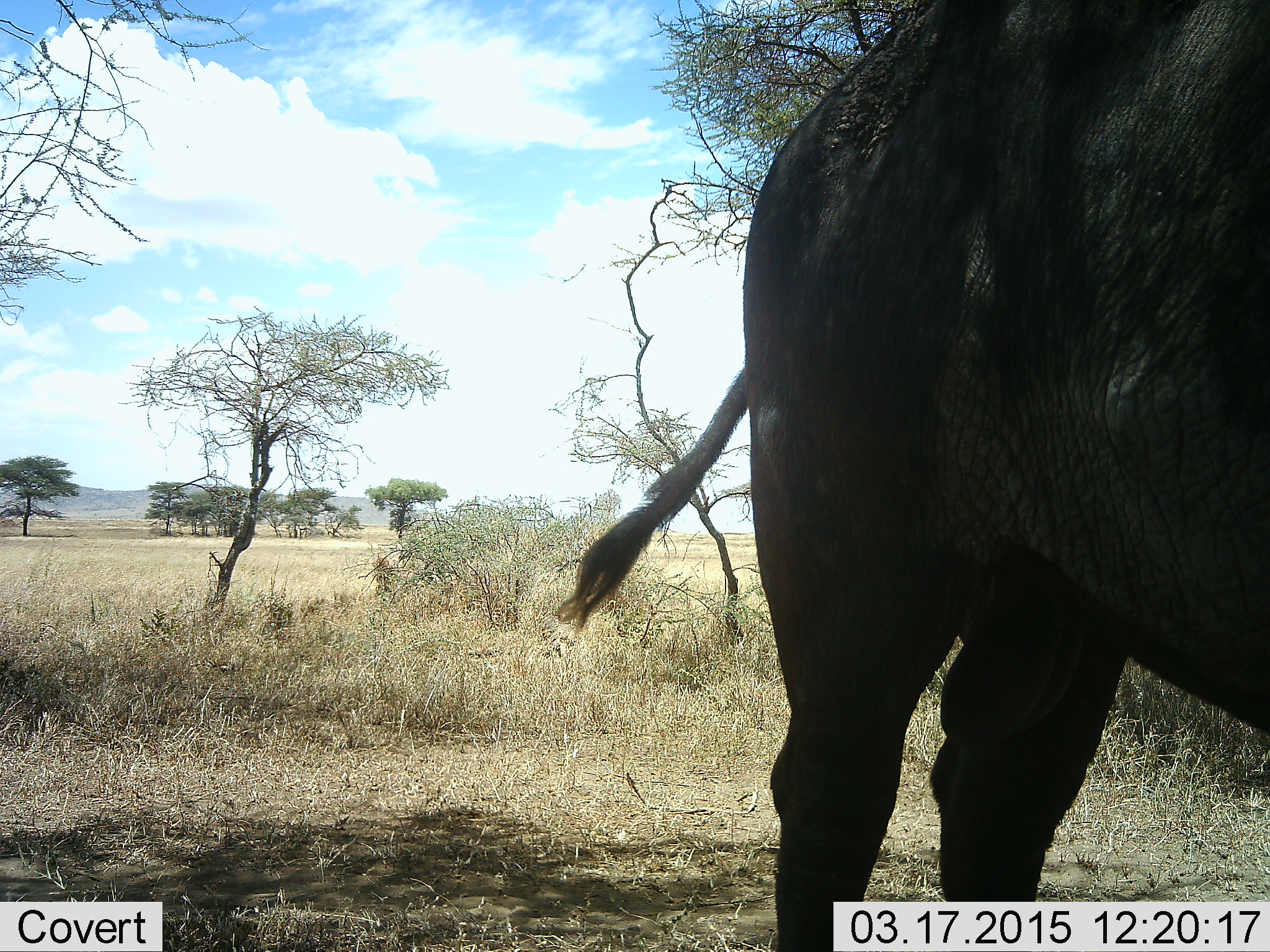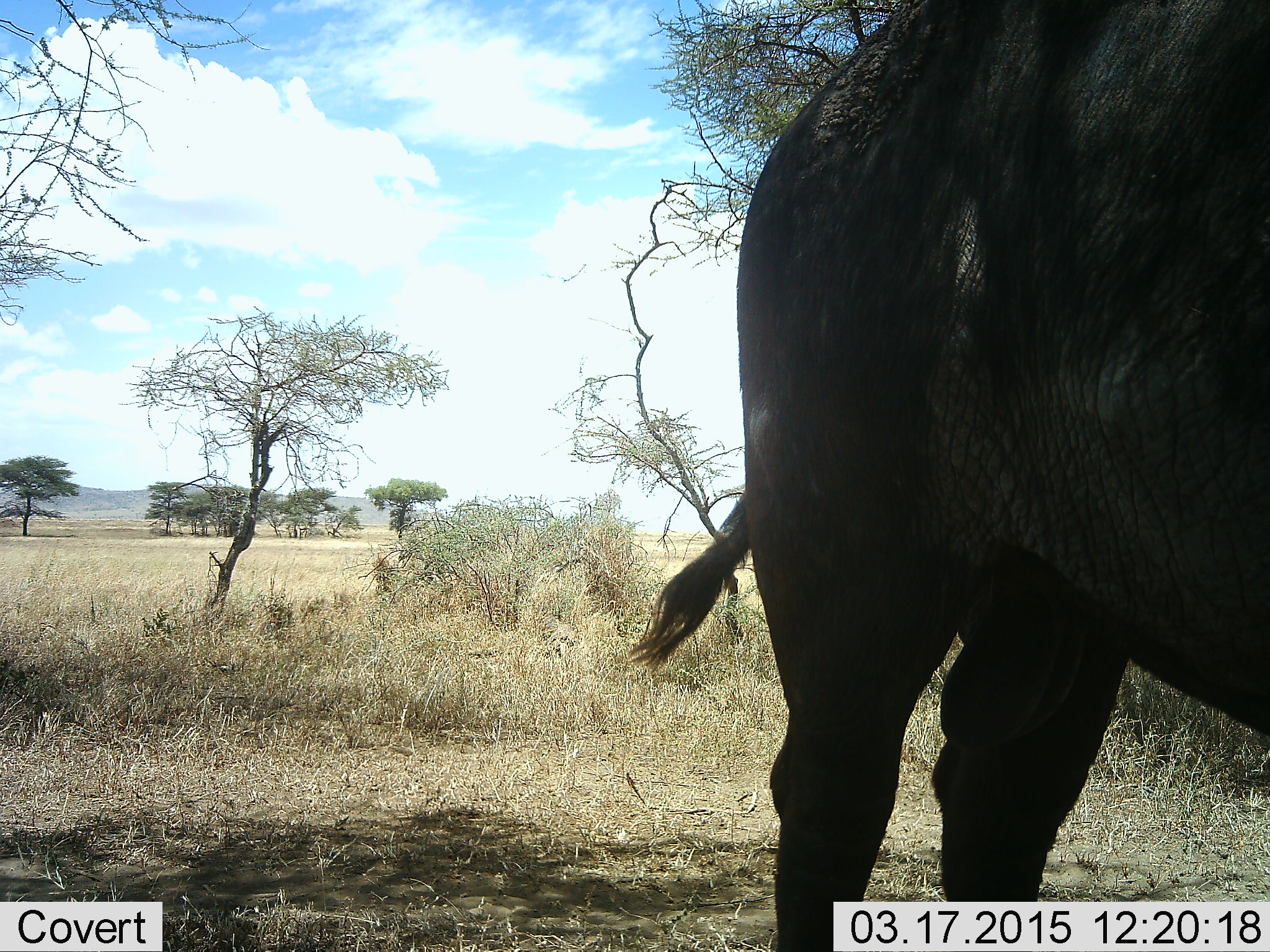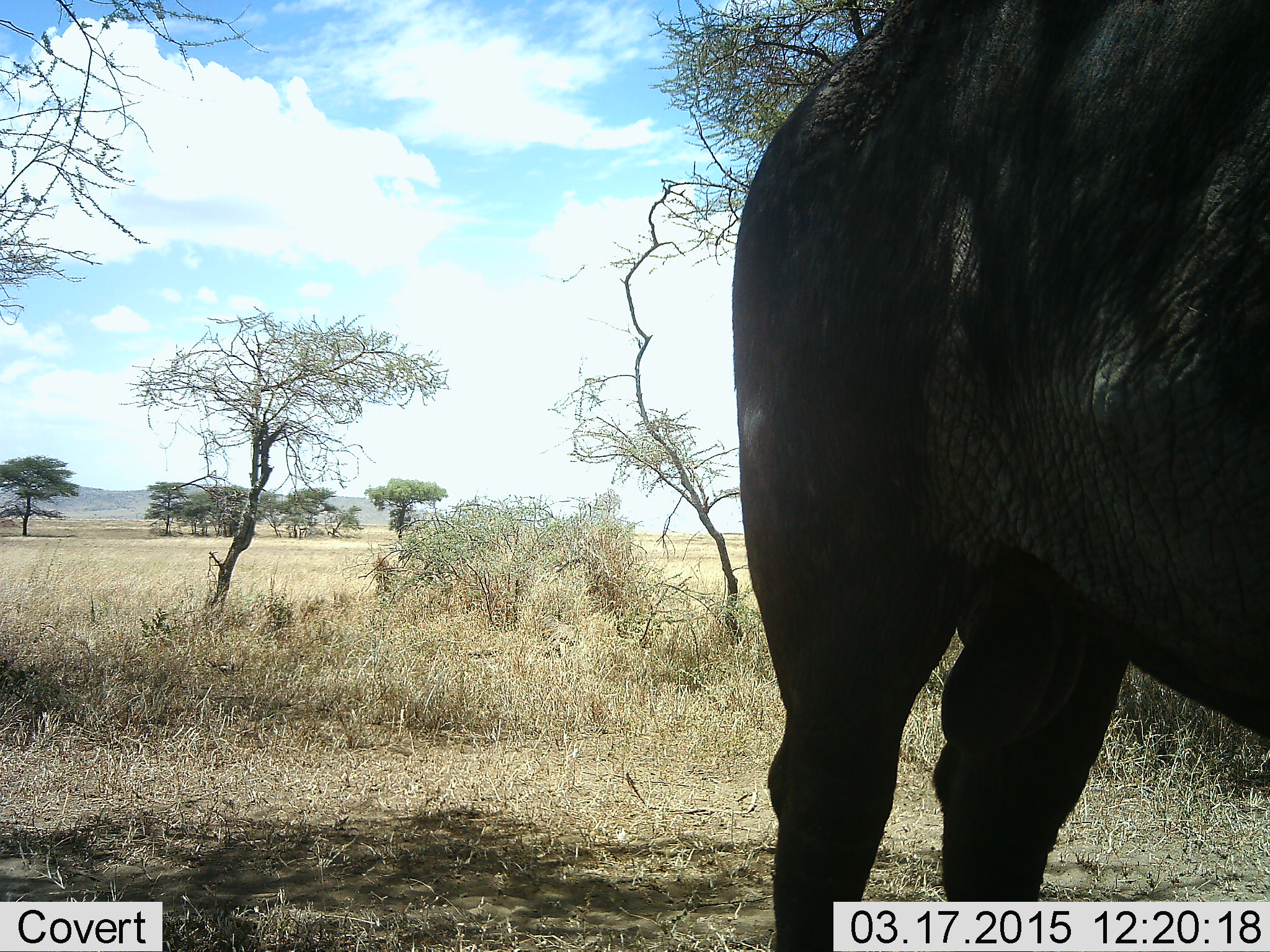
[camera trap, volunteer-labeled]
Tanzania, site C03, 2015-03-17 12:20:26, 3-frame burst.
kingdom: Animalia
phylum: Chordata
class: Mammalia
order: Artiodactyla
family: Bovidae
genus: Syncerus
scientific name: Syncerus caffer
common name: cape buffalo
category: buffalo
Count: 1.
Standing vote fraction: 90%.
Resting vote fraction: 0%.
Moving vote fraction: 10%.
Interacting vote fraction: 0%.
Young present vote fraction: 0%.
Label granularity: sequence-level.